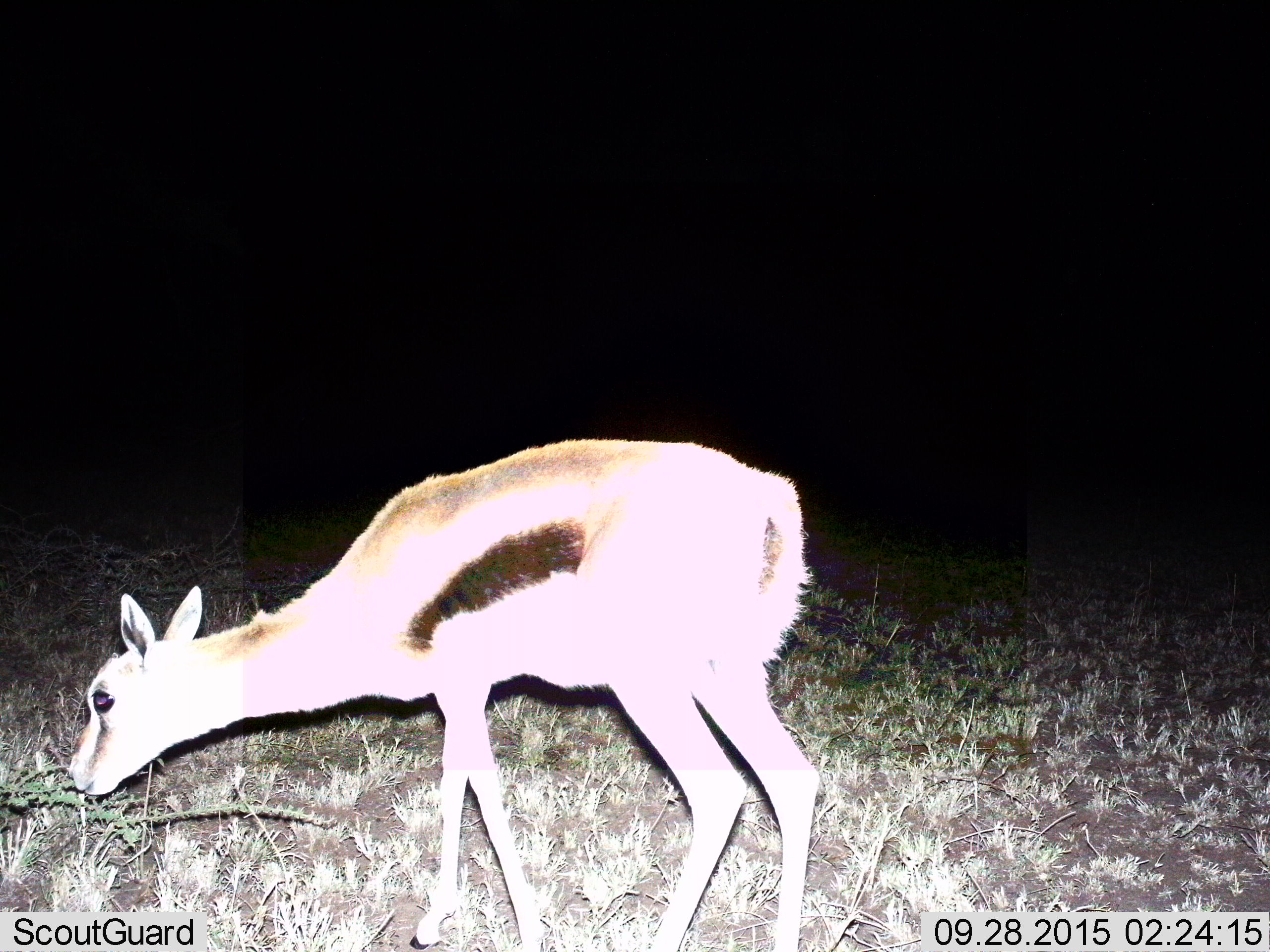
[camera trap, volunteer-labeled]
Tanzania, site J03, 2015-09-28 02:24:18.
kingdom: Animalia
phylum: Chordata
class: Mammalia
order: Artiodactyla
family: Bovidae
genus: Eudorcas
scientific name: Eudorcas thomsonii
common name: thomson's gazelle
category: gazellethomsons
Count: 1.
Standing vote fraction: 40%.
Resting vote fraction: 10%.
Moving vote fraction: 20%.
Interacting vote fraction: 0%.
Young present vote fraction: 10%.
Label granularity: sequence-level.